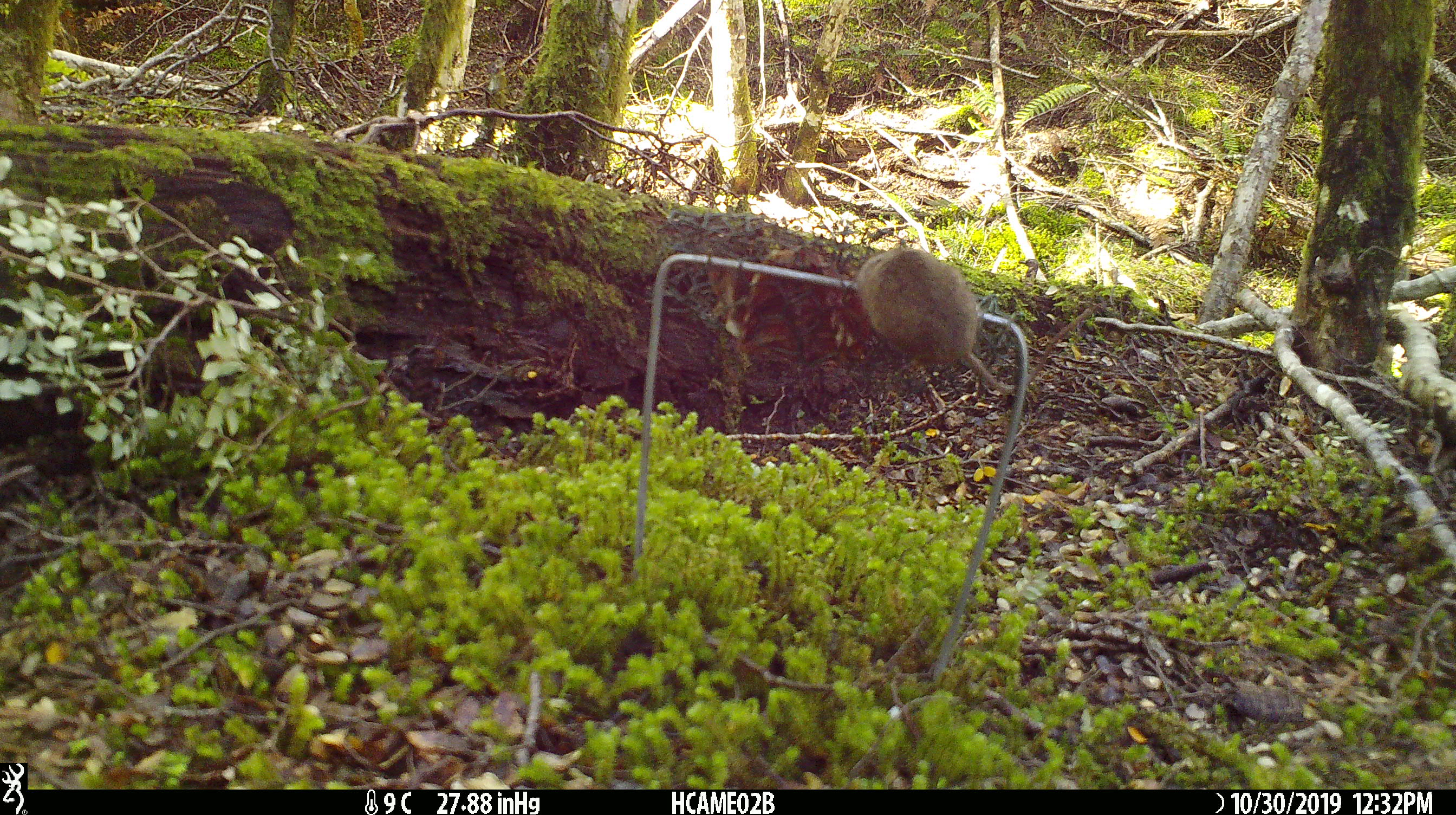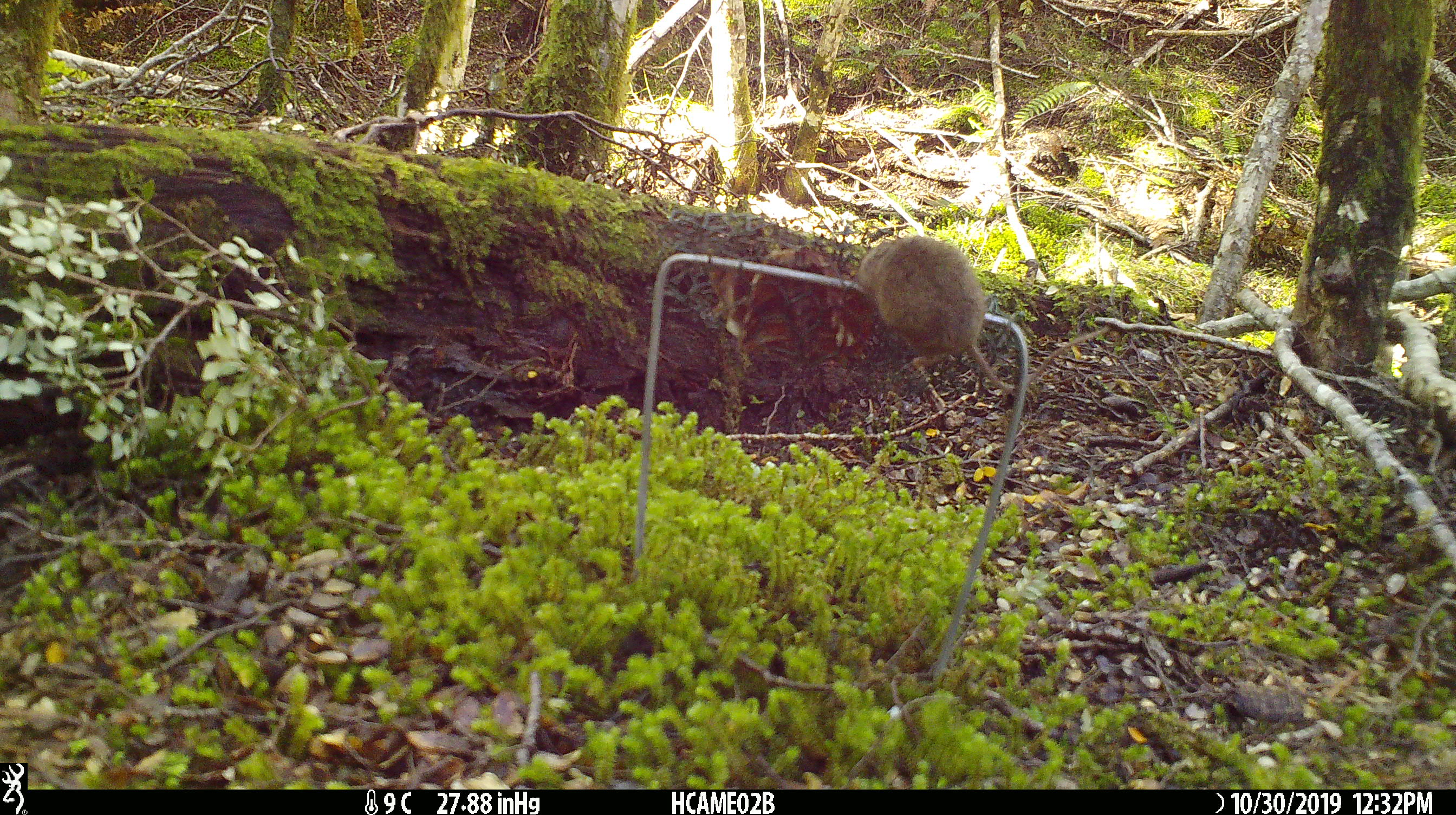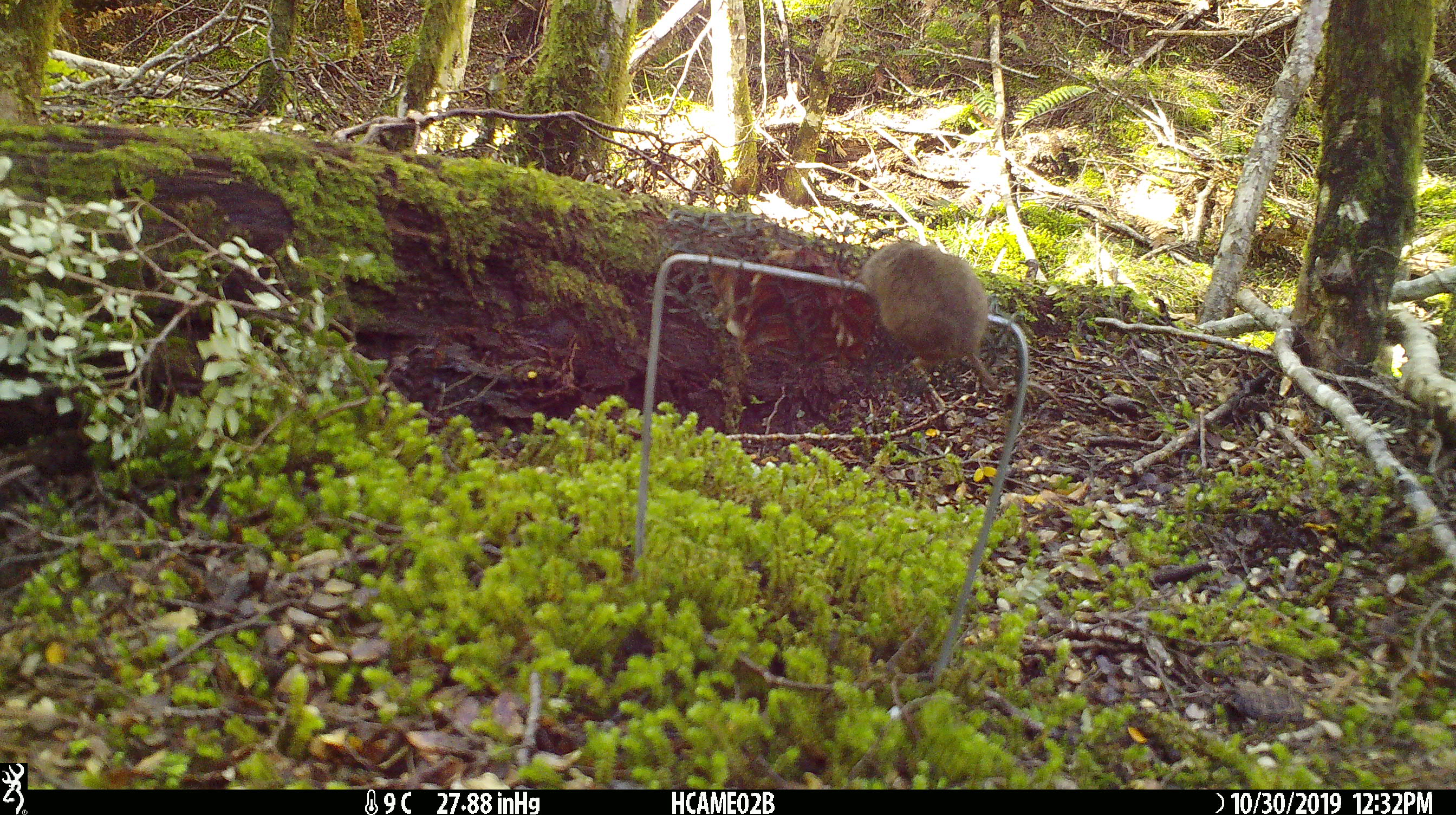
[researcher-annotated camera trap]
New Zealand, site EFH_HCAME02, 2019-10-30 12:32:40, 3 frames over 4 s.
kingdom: Animalia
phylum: Chordata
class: Mammalia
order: Rodentia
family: Muridae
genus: Mus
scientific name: Mus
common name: mouse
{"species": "mouse (Mus)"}